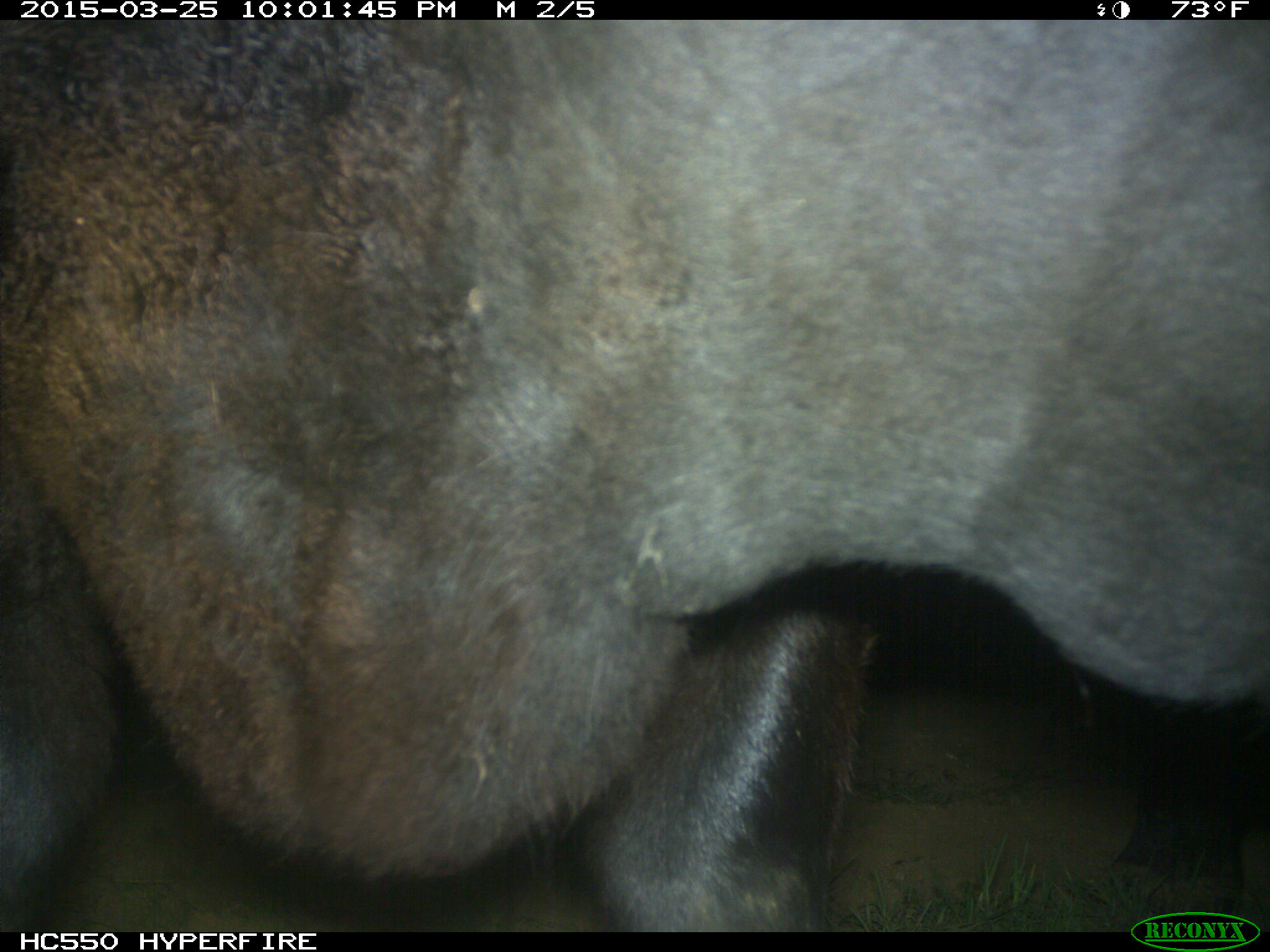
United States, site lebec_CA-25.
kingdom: Animalia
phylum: Chordata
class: Mammalia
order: Artiodactyla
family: Bovidae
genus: Bos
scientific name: Bos taurus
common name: domestic cow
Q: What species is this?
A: Bos taurus (domestic cow).